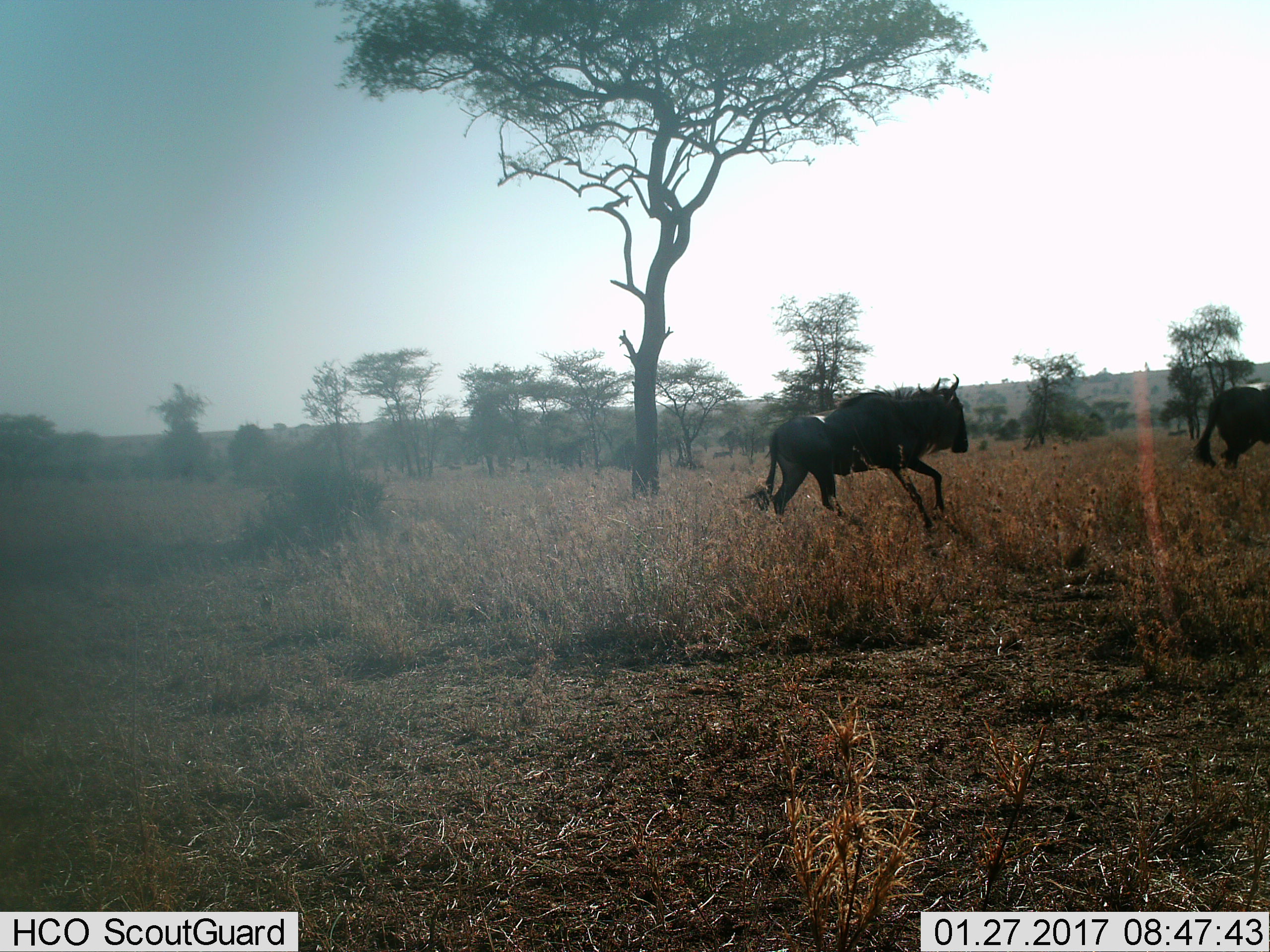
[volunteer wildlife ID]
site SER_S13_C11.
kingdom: Animalia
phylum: Chordata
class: Mammalia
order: Artiodactyla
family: Bovidae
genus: Connochaetes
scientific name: Connochaetes taurinus taurinus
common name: blue wildebeest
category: wildebeestblue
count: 2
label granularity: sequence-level